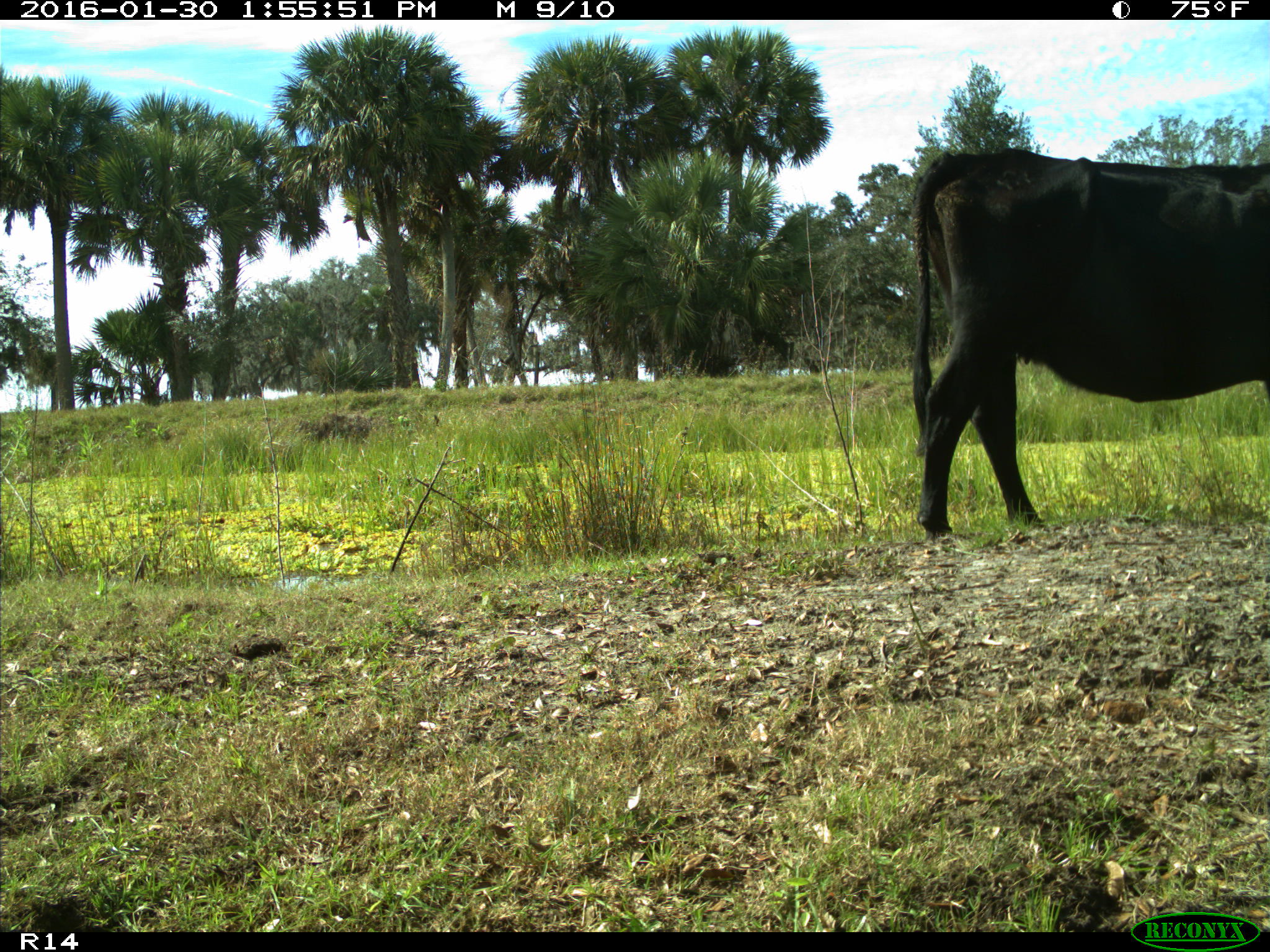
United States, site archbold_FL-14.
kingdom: Animalia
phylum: Chordata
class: Mammalia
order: Artiodactyla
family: Bovidae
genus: Bos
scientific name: Bos taurus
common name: domestic cow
Bos taurus (domestic cow).